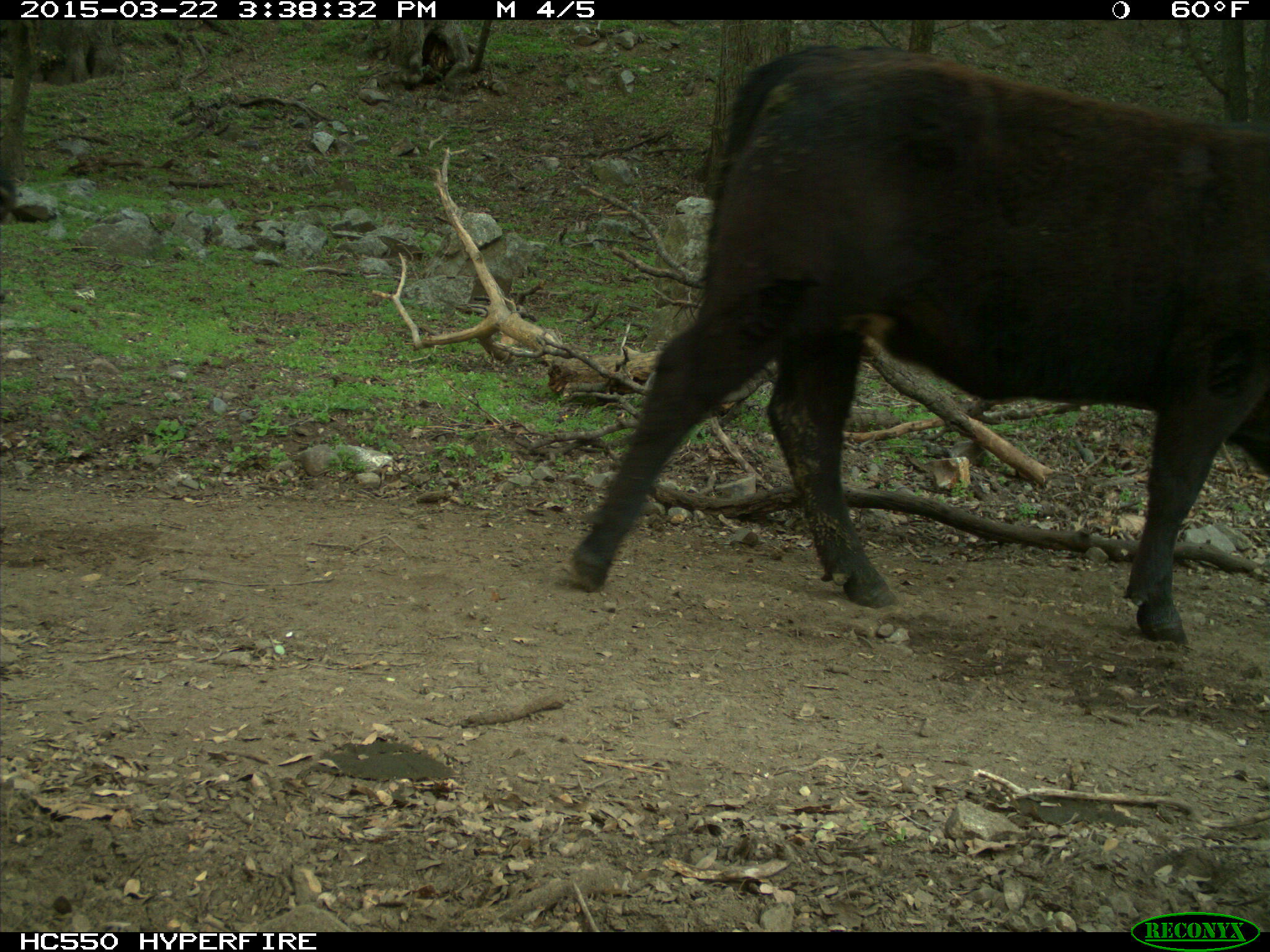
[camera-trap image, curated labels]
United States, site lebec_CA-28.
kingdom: Animalia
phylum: Chordata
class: Mammalia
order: Artiodactyla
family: Bovidae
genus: Bos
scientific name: Bos taurus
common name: domestic cow